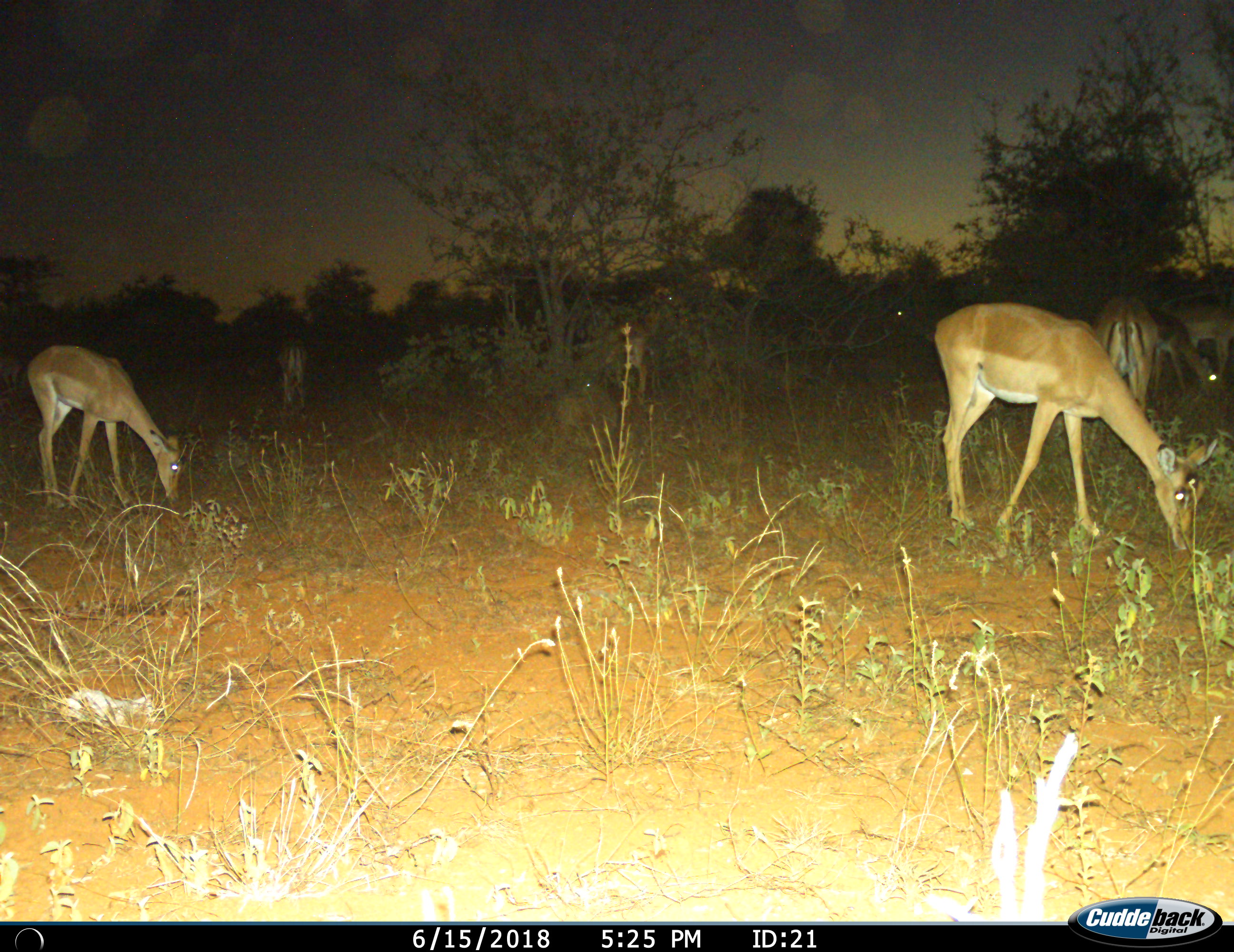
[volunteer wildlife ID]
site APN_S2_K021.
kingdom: Animalia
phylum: Chordata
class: Mammalia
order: Artiodactyla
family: Bovidae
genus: Aepyceros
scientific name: Aepyceros melampus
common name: impala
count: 6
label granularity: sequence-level